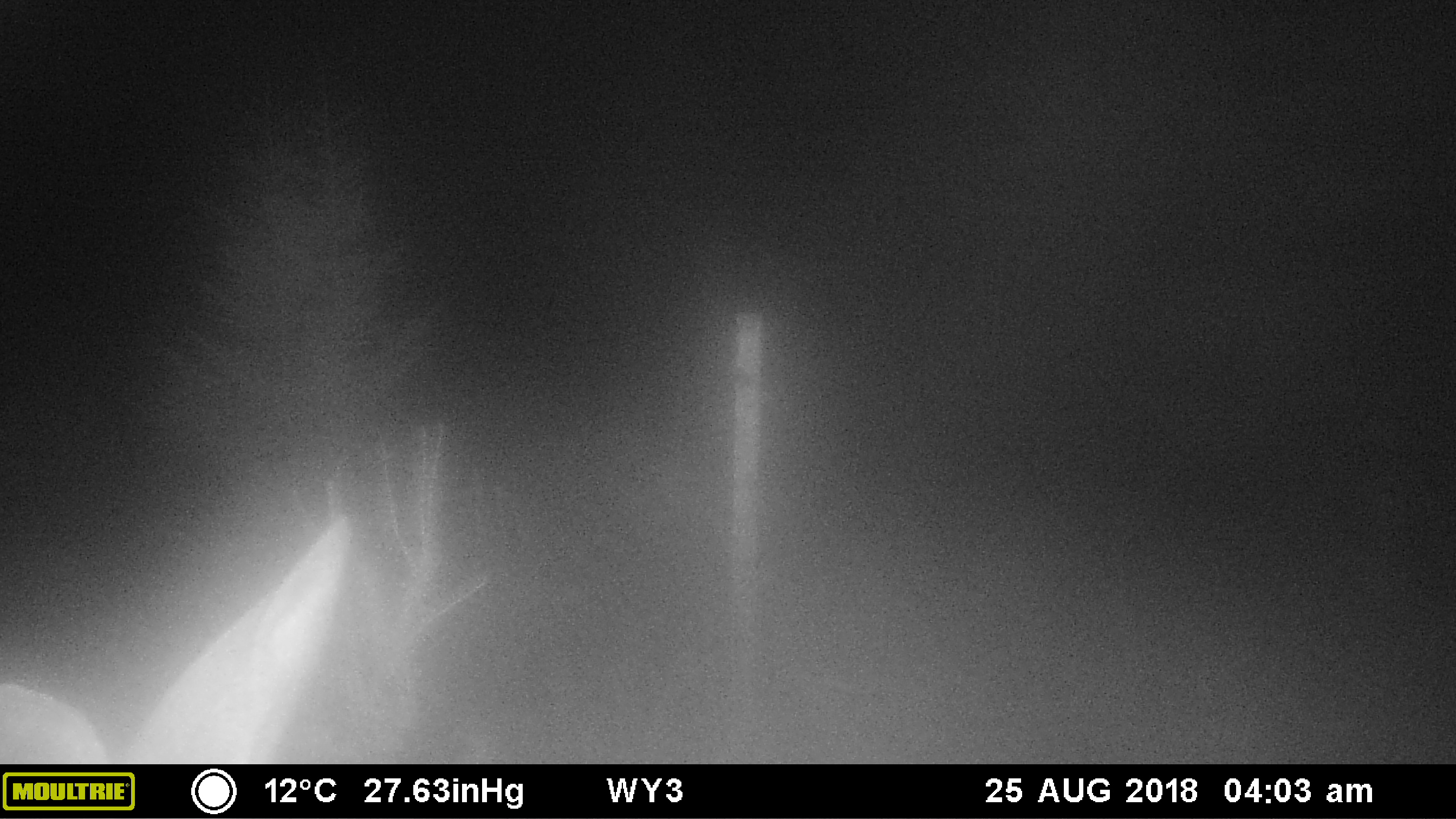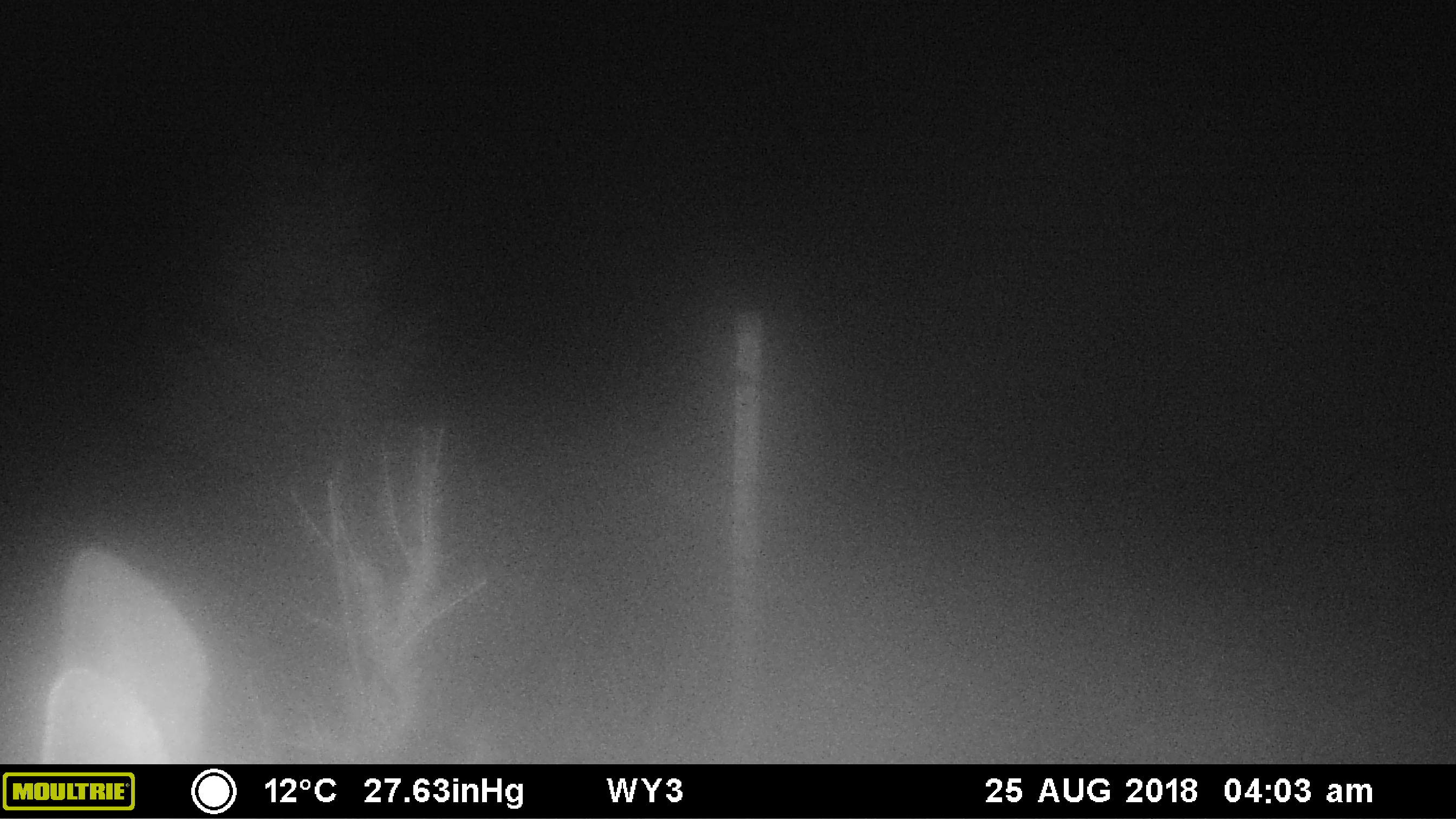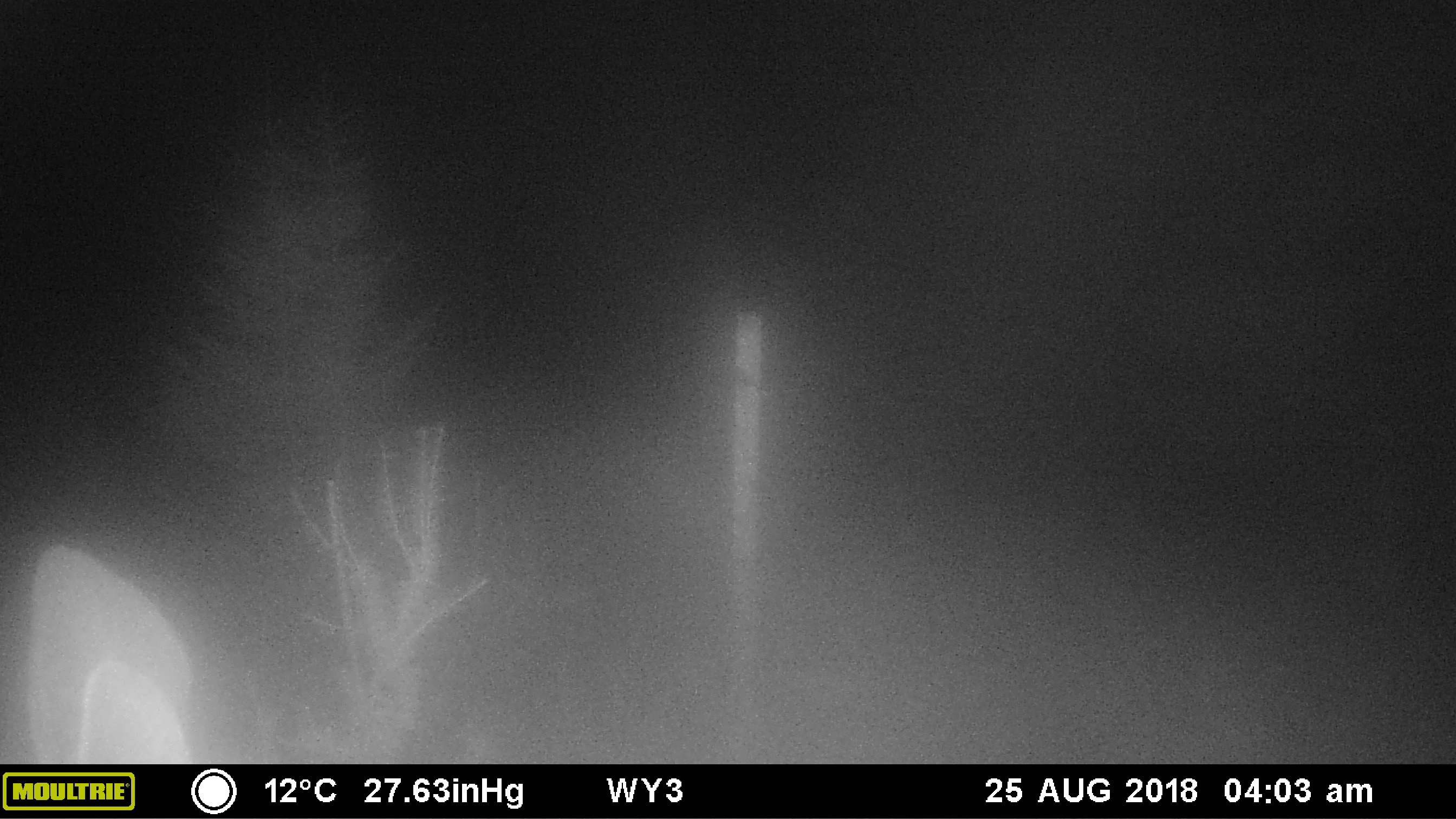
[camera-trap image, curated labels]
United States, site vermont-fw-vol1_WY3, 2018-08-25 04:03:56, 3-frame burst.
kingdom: Animalia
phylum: Chordata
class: Mammalia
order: Artiodactyla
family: Cervidae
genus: Alces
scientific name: Alces alces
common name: moose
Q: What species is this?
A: Moose (Alces alces).